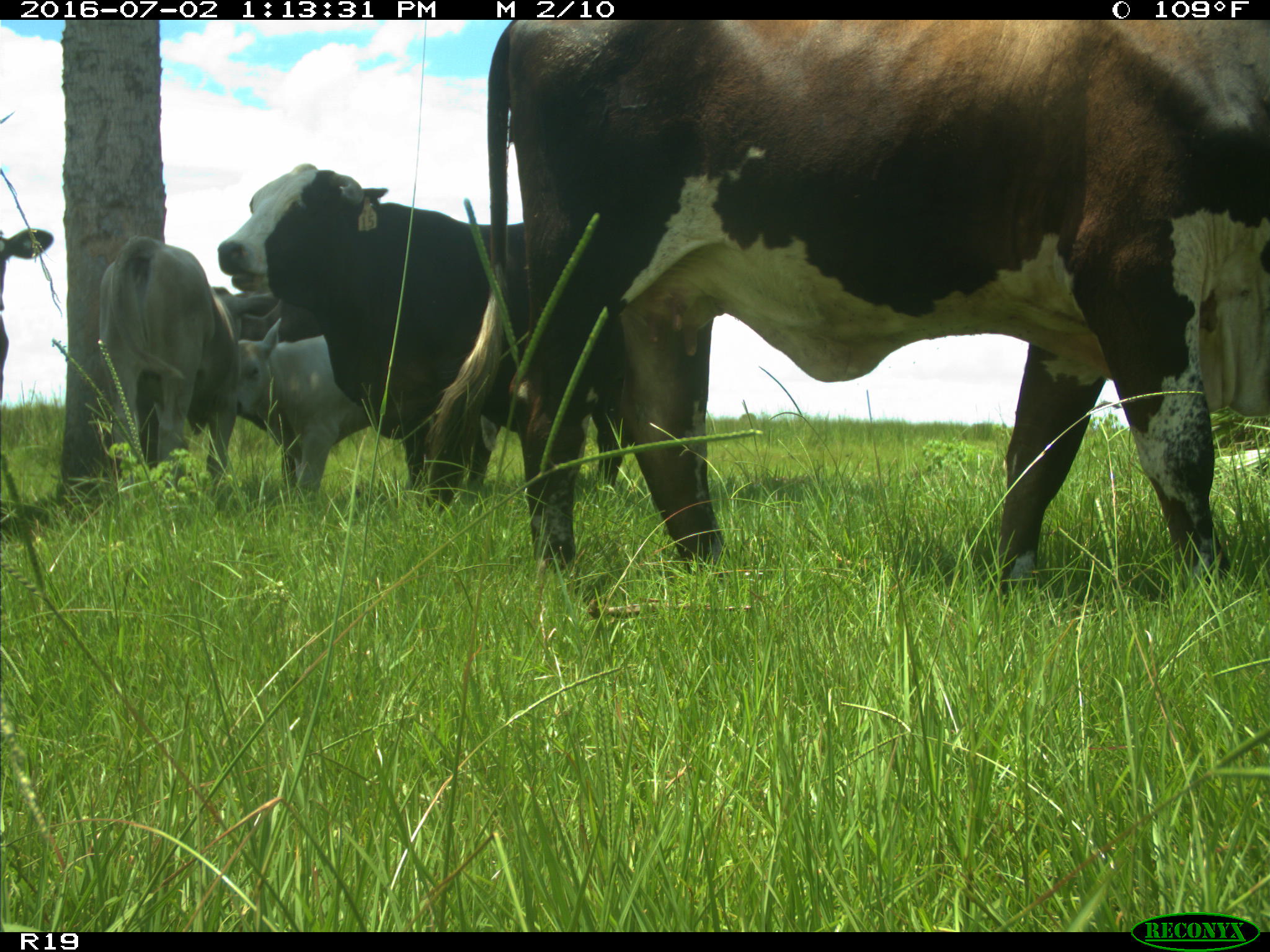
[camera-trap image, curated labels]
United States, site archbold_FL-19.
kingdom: Animalia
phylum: Chordata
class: Mammalia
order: Artiodactyla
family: Bovidae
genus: Bos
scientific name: Bos taurus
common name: domestic cow